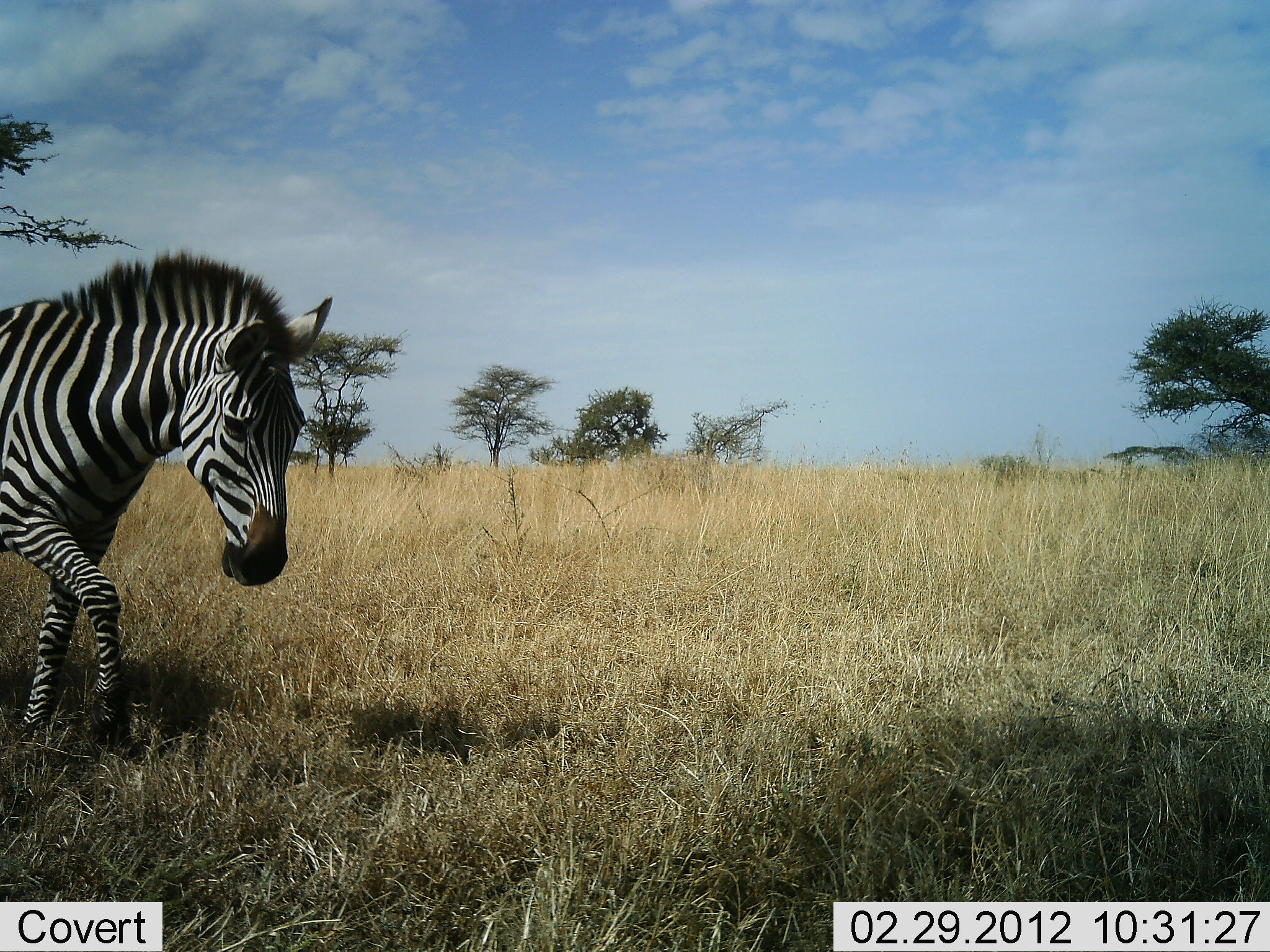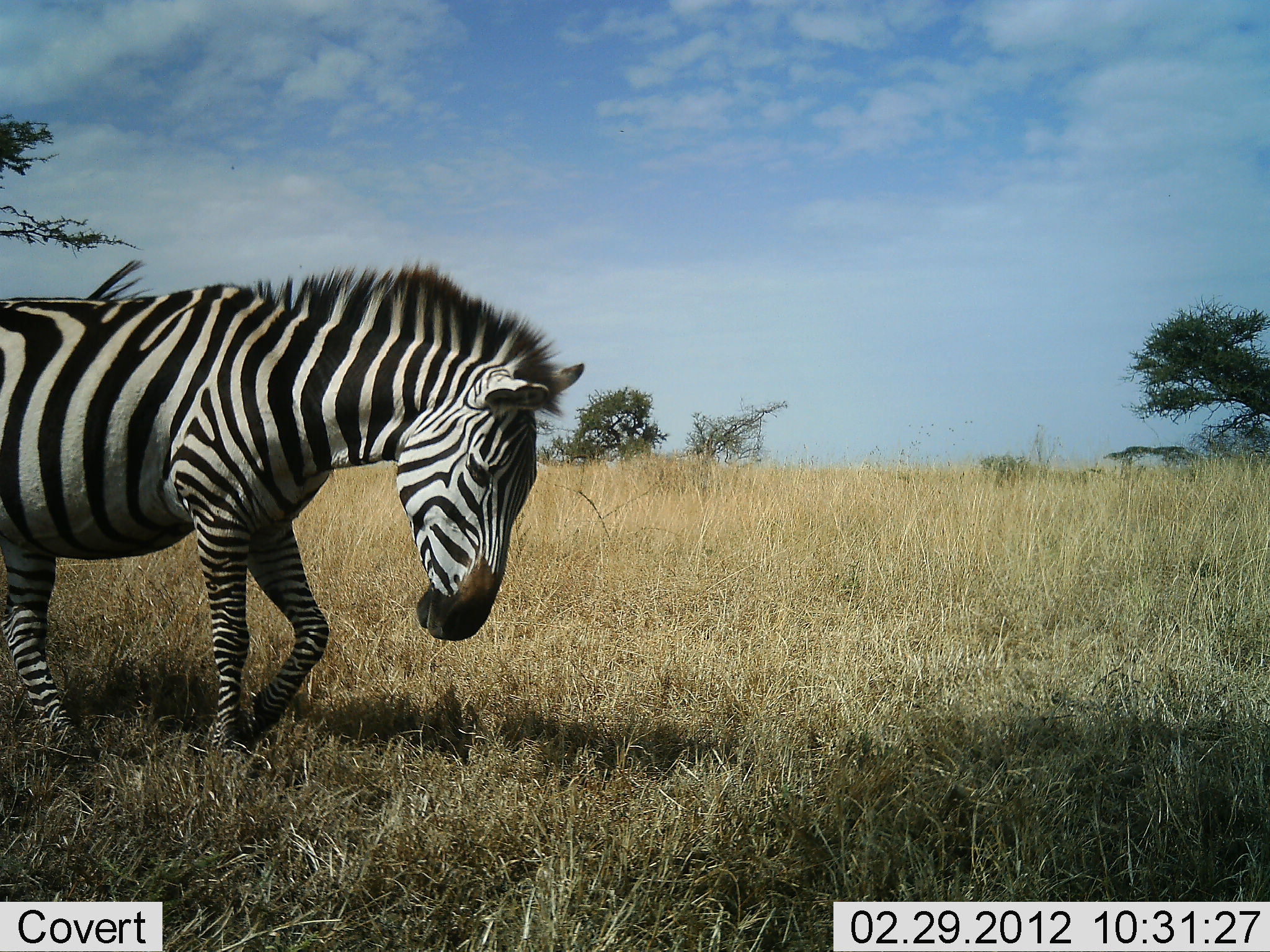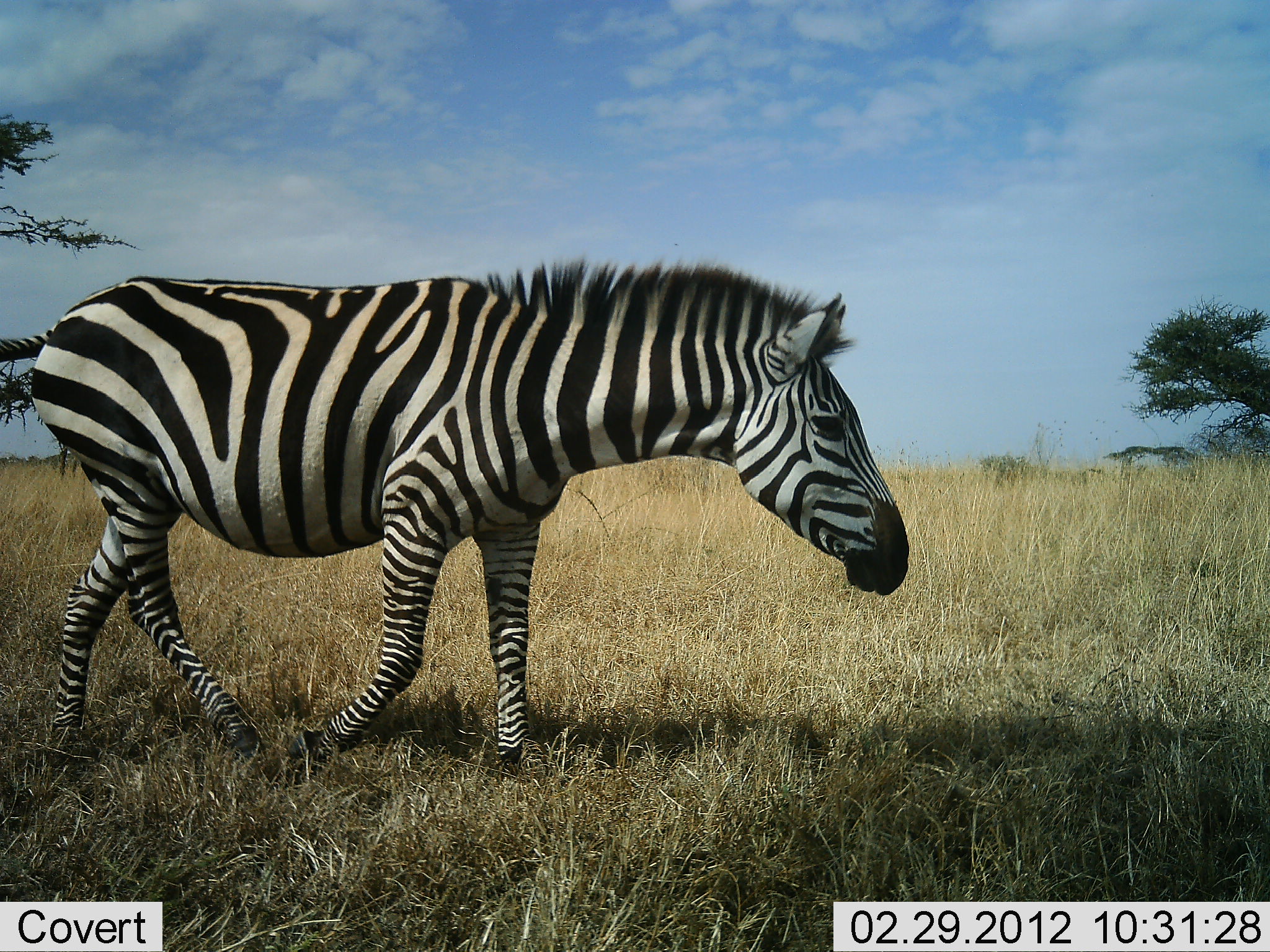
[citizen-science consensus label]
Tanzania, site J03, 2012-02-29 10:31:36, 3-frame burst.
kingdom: Animalia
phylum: Chordata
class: Mammalia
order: Perissodactyla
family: Equidae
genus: Equus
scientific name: Equus quagga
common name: plains zebra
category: zebra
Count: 1.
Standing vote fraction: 8%.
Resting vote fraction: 0%.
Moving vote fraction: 96%.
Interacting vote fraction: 0%.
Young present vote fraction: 0%.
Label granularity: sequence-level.